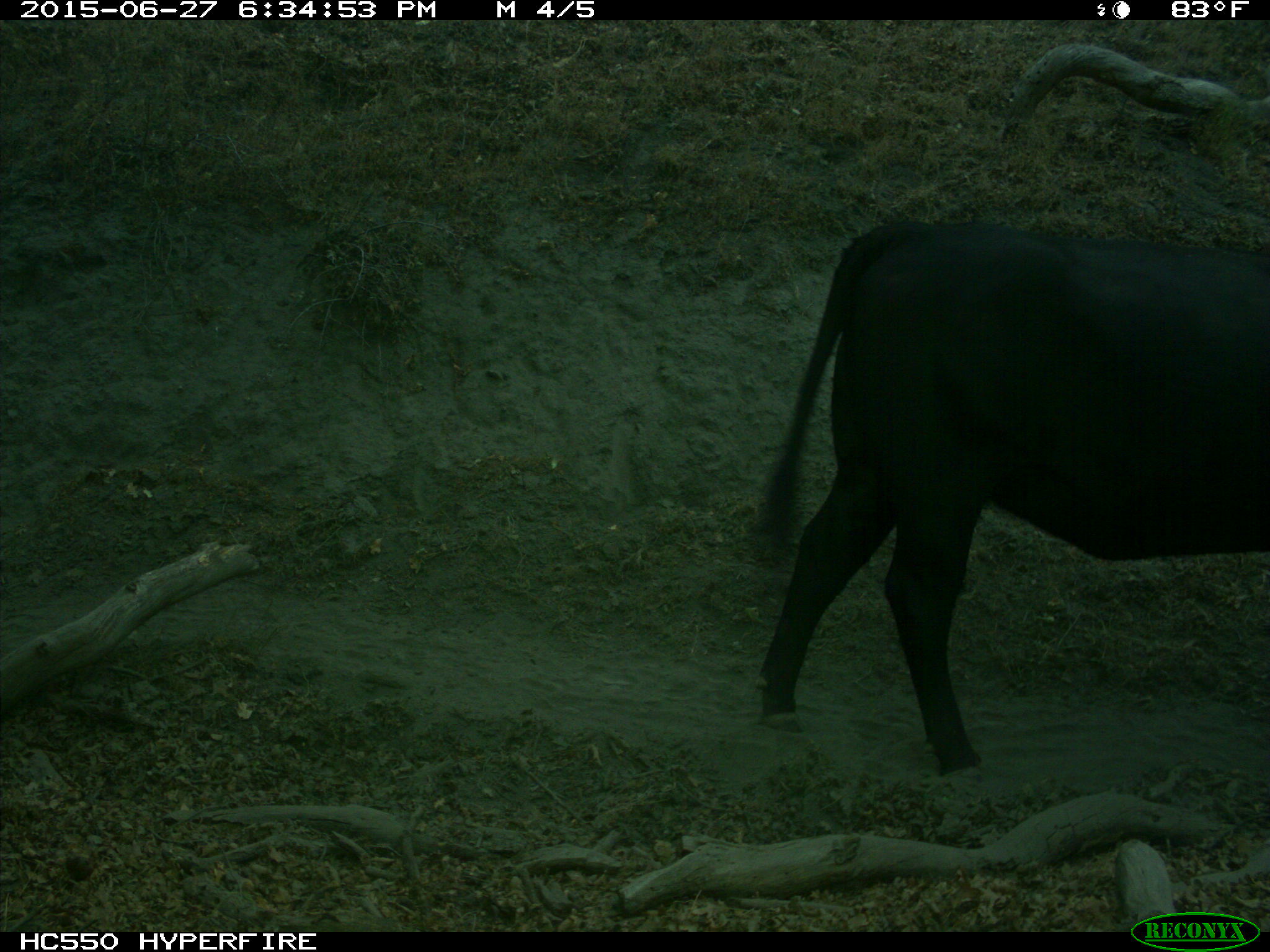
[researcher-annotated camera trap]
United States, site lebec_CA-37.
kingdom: Animalia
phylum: Chordata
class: Mammalia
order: Artiodactyla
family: Bovidae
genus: Bos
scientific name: Bos taurus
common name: domestic cow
Bos taurus (domestic cow).